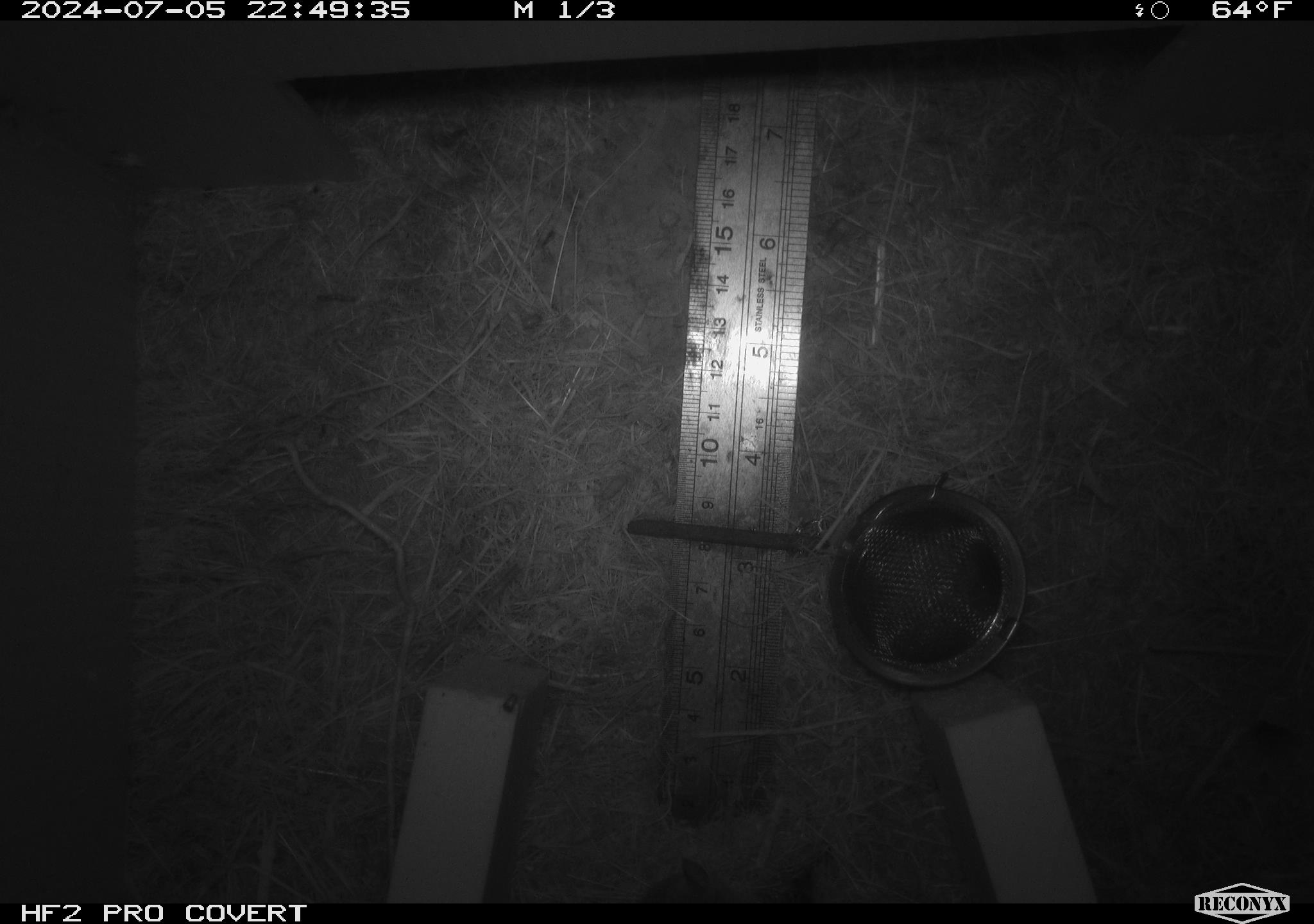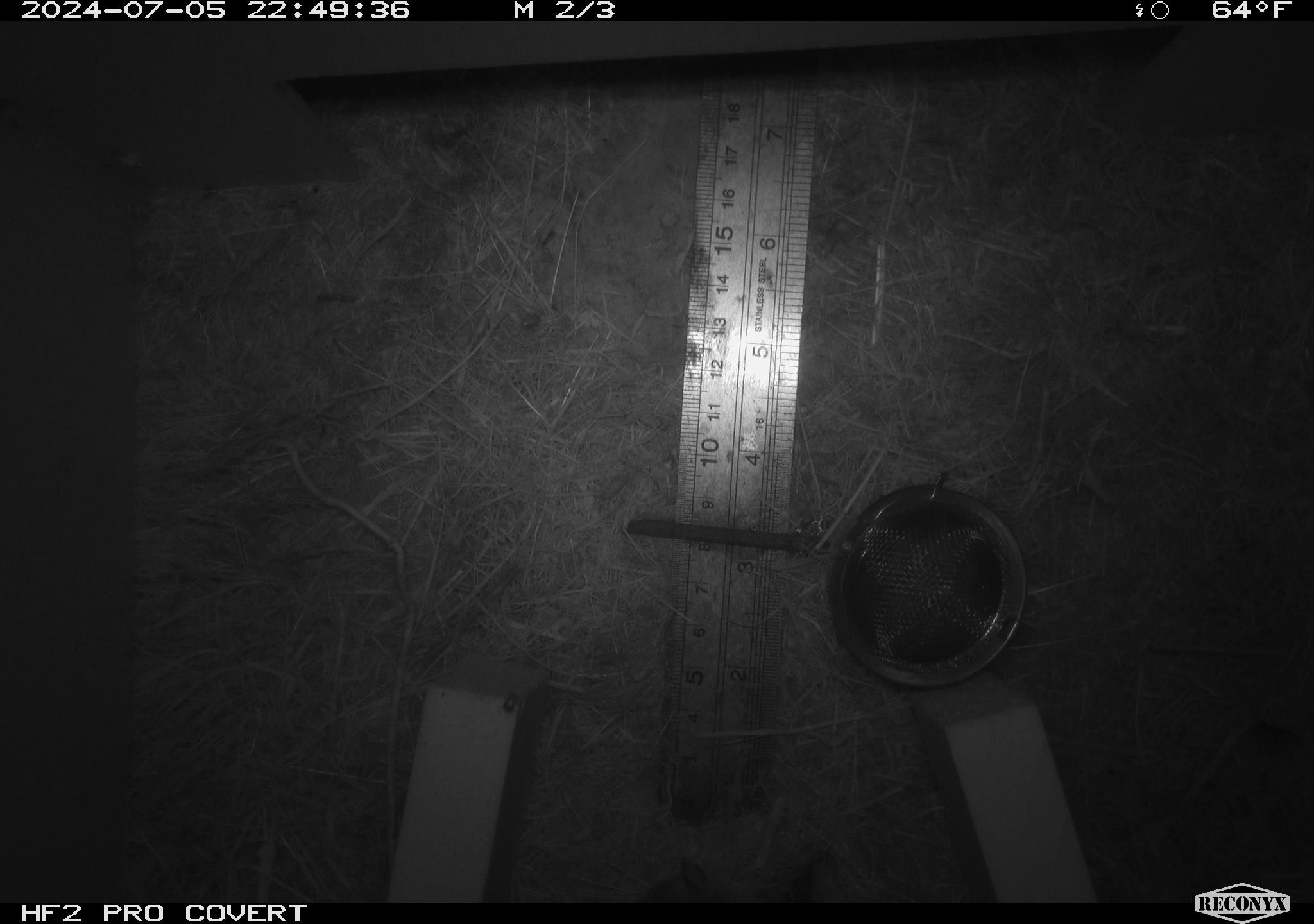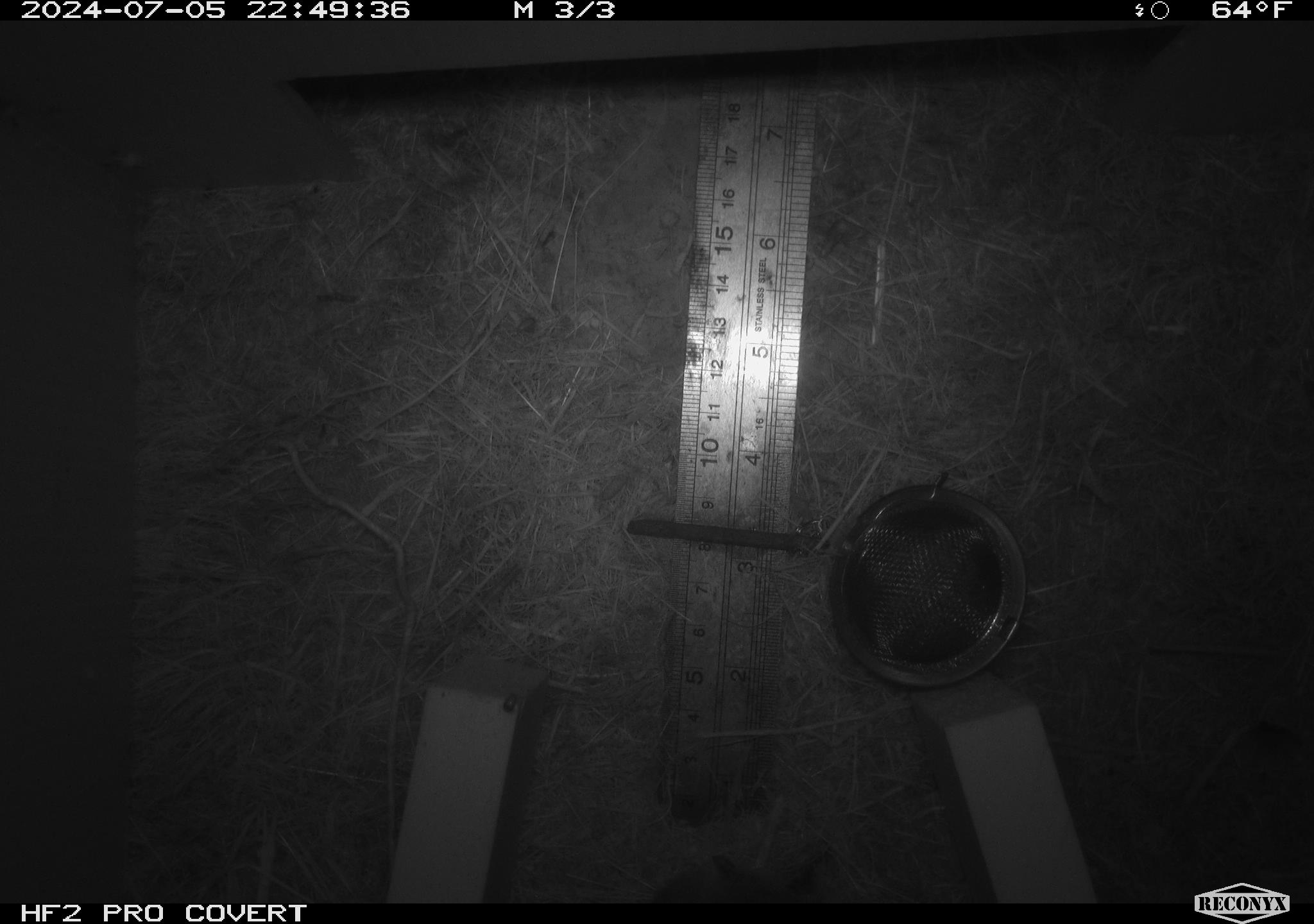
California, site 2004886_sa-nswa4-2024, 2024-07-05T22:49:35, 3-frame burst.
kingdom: Animalia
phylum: Chordata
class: Mammalia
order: Rodentia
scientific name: Rodentia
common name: mouse species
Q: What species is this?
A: Mouse species (Rodentia).